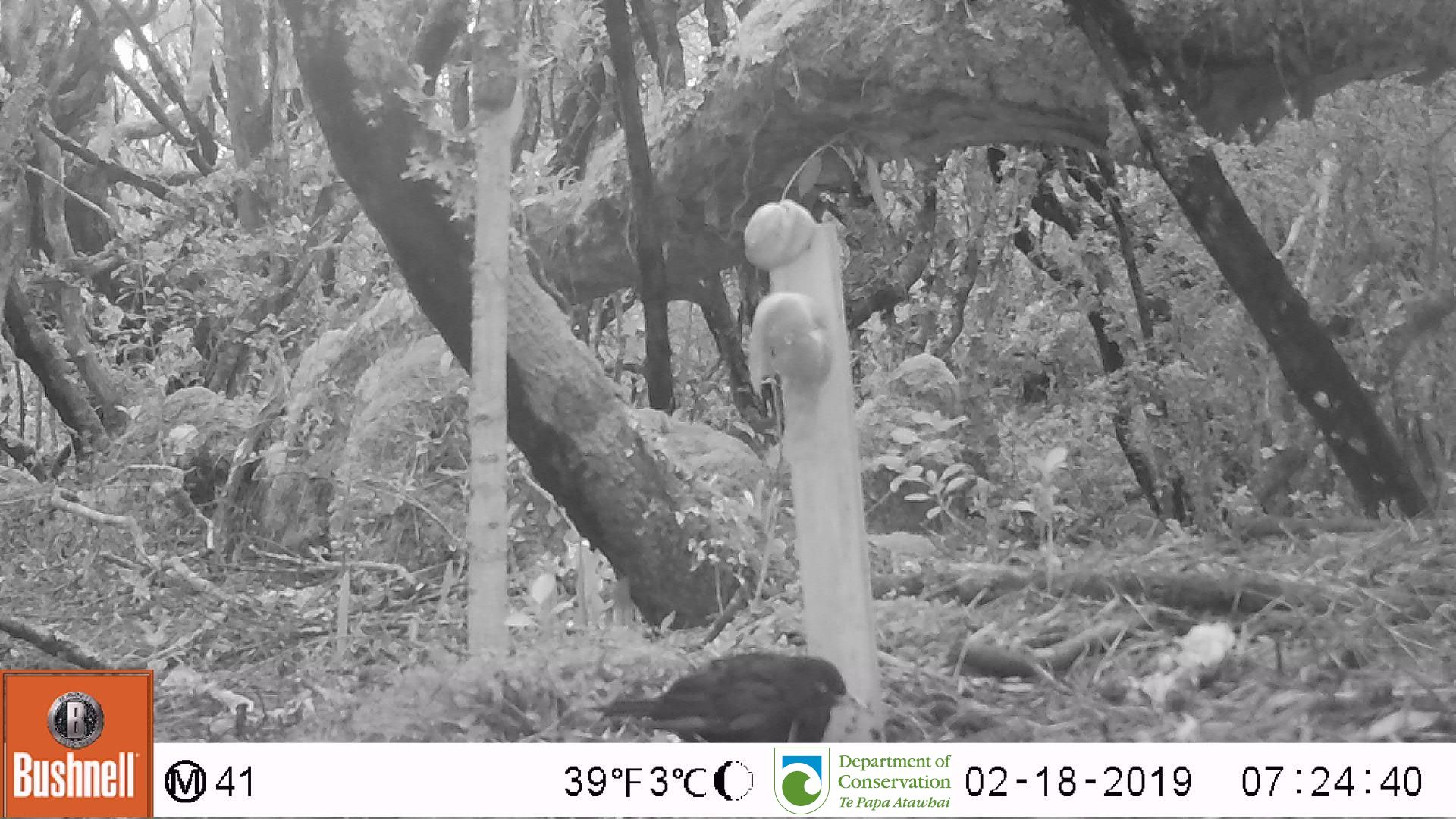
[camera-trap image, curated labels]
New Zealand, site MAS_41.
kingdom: Animalia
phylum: Chordata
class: Aves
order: Passeriformes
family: Turdidae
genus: Turdus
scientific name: Turdus merula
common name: eurasian blackbird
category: blackbird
Blackbird (eurasian blackbird) (Turdus merula).